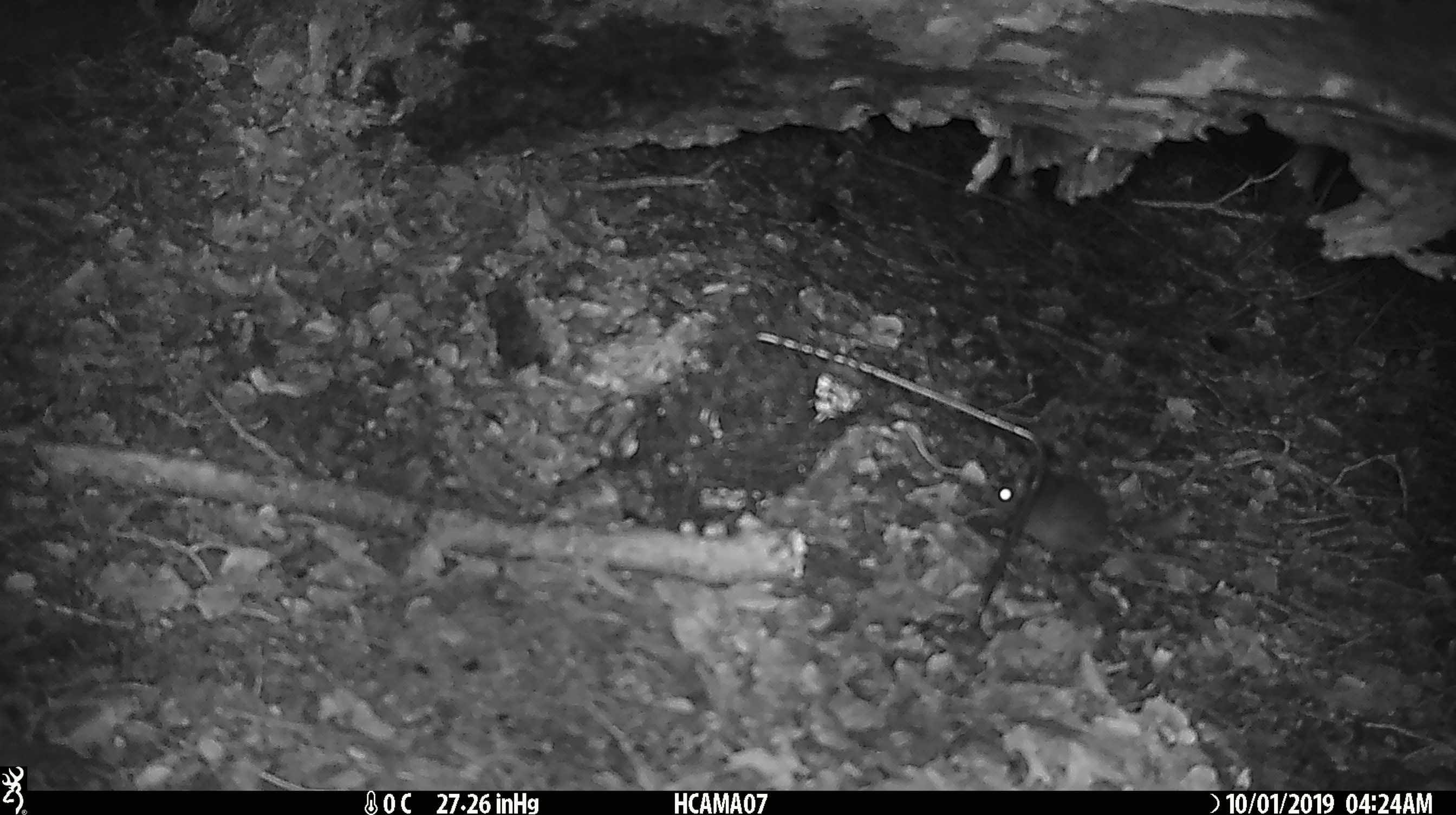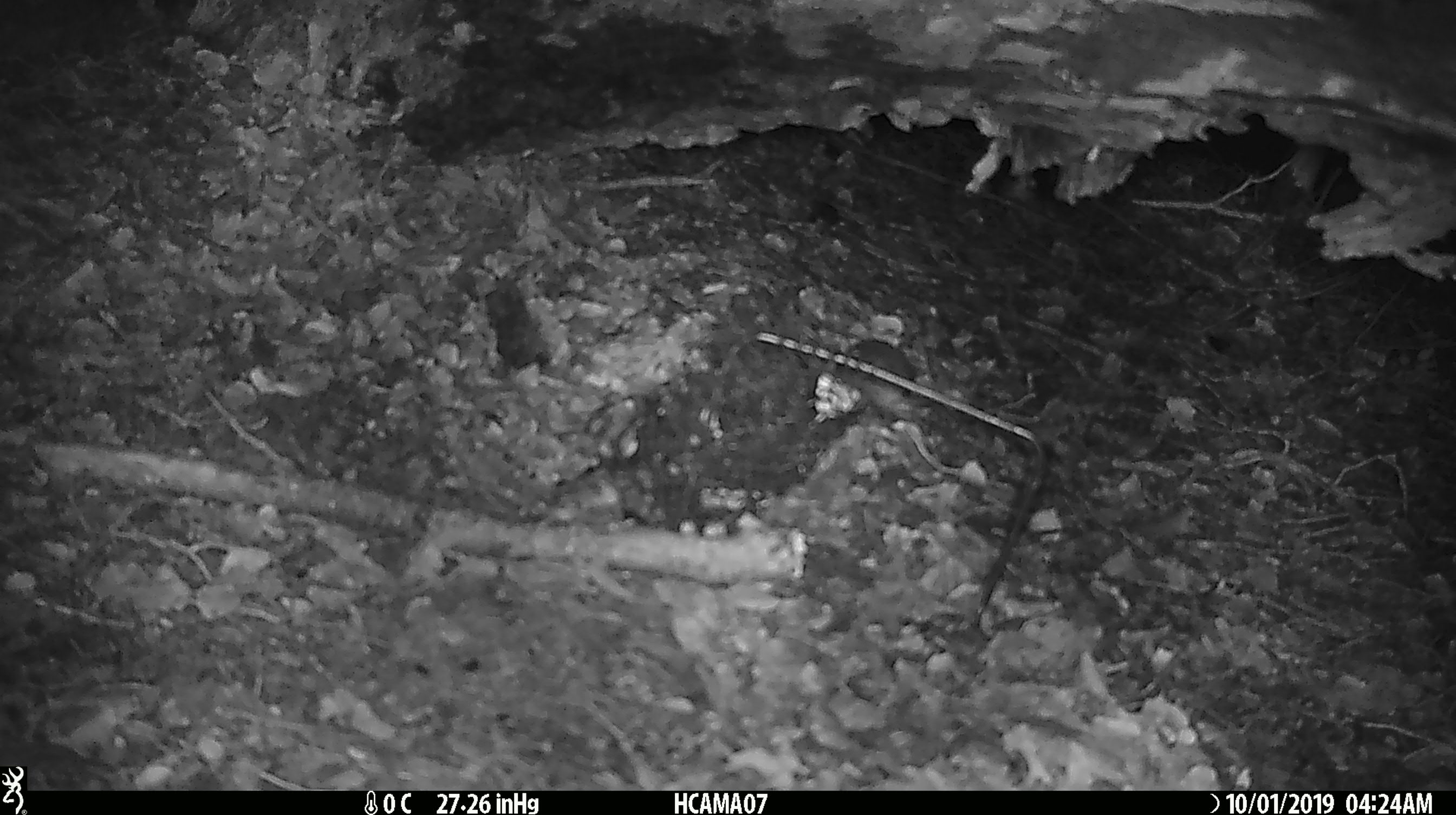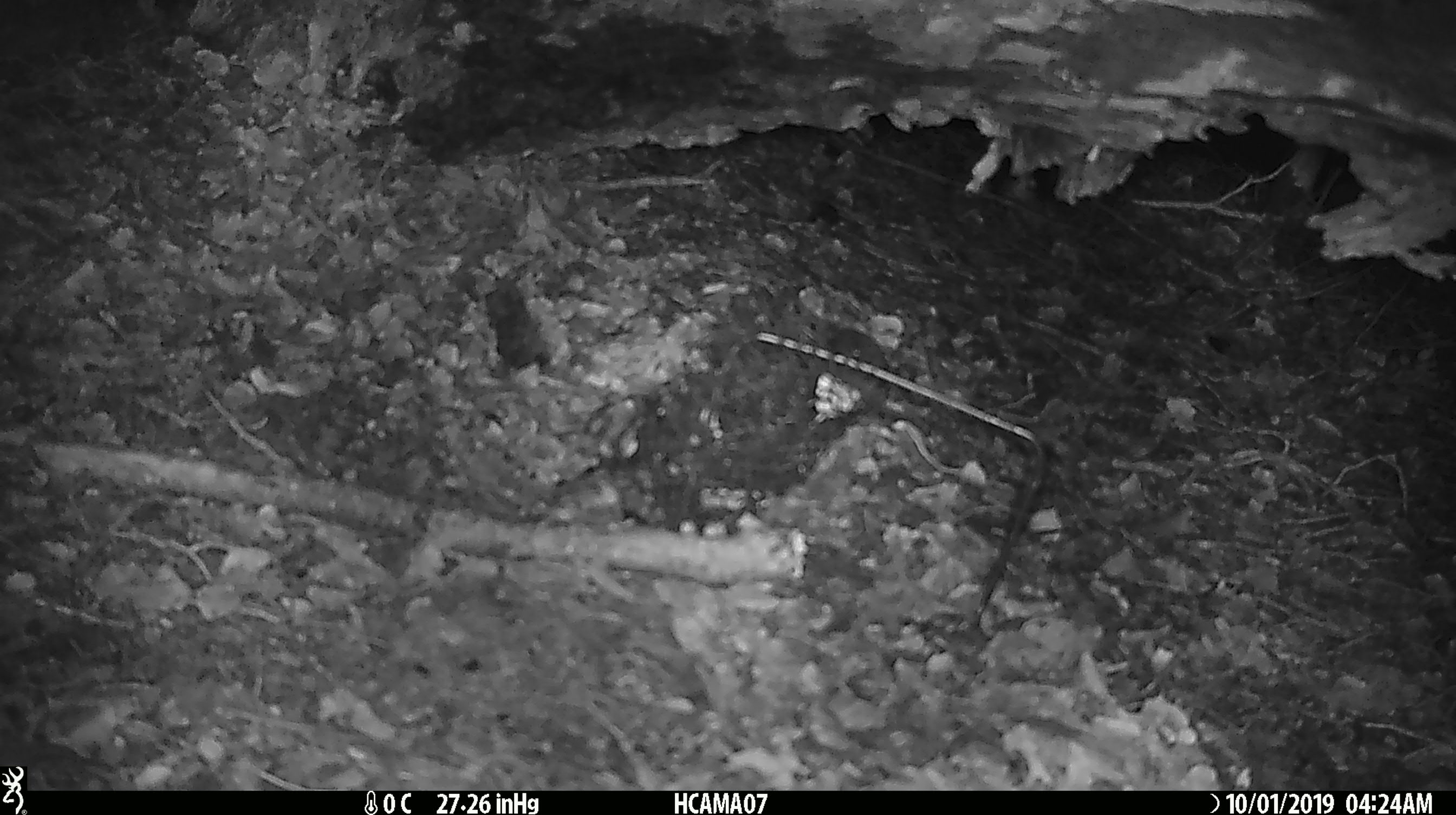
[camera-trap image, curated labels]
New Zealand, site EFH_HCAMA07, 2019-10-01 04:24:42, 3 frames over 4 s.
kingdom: Animalia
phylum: Chordata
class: Mammalia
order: Rodentia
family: Muridae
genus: Mus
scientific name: Mus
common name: mouse